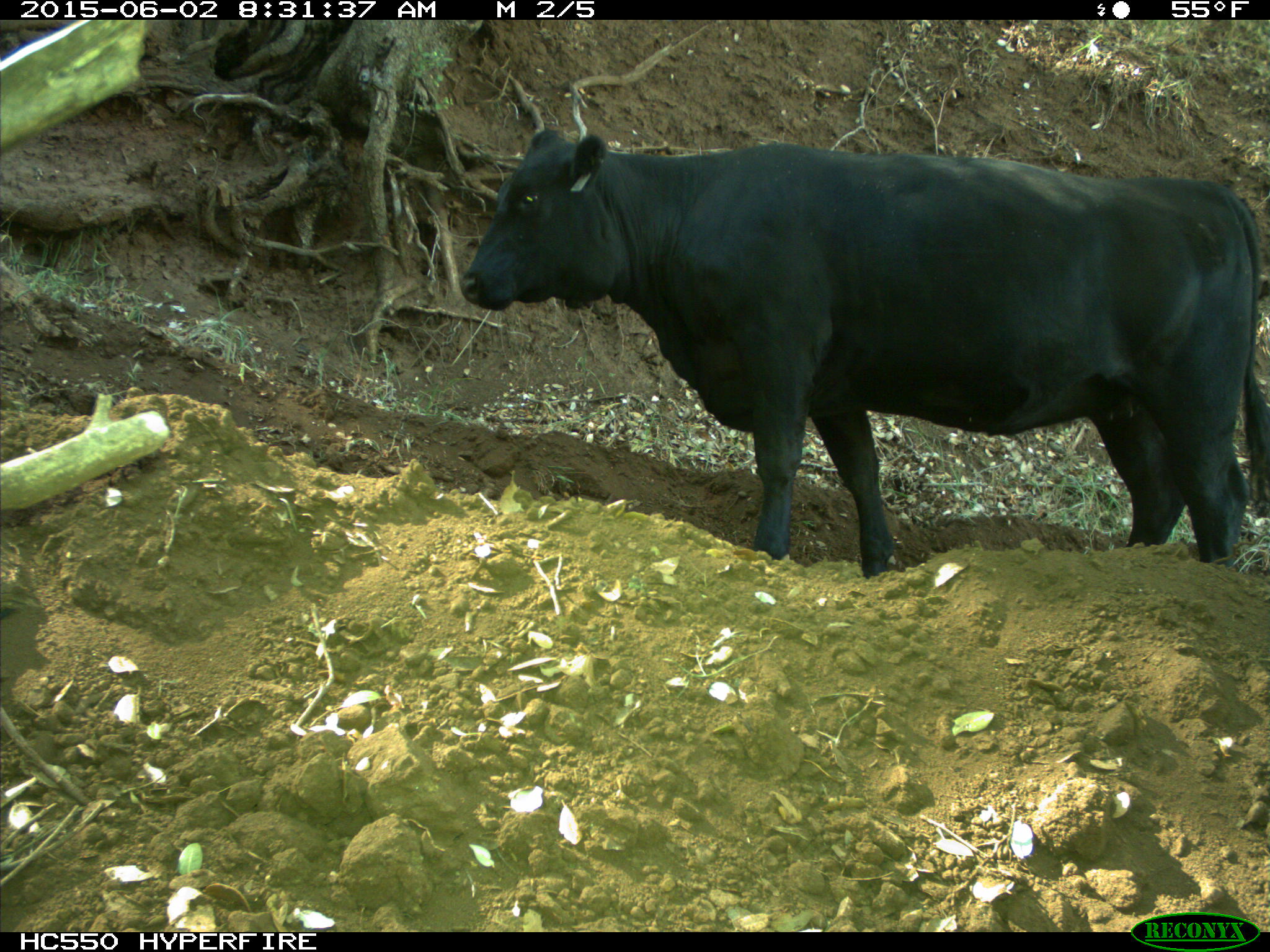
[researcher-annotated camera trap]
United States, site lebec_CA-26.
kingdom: Animalia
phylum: Chordata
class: Mammalia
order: Artiodactyla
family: Bovidae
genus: Bos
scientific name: Bos taurus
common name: domestic cow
Bos taurus (domestic cow).